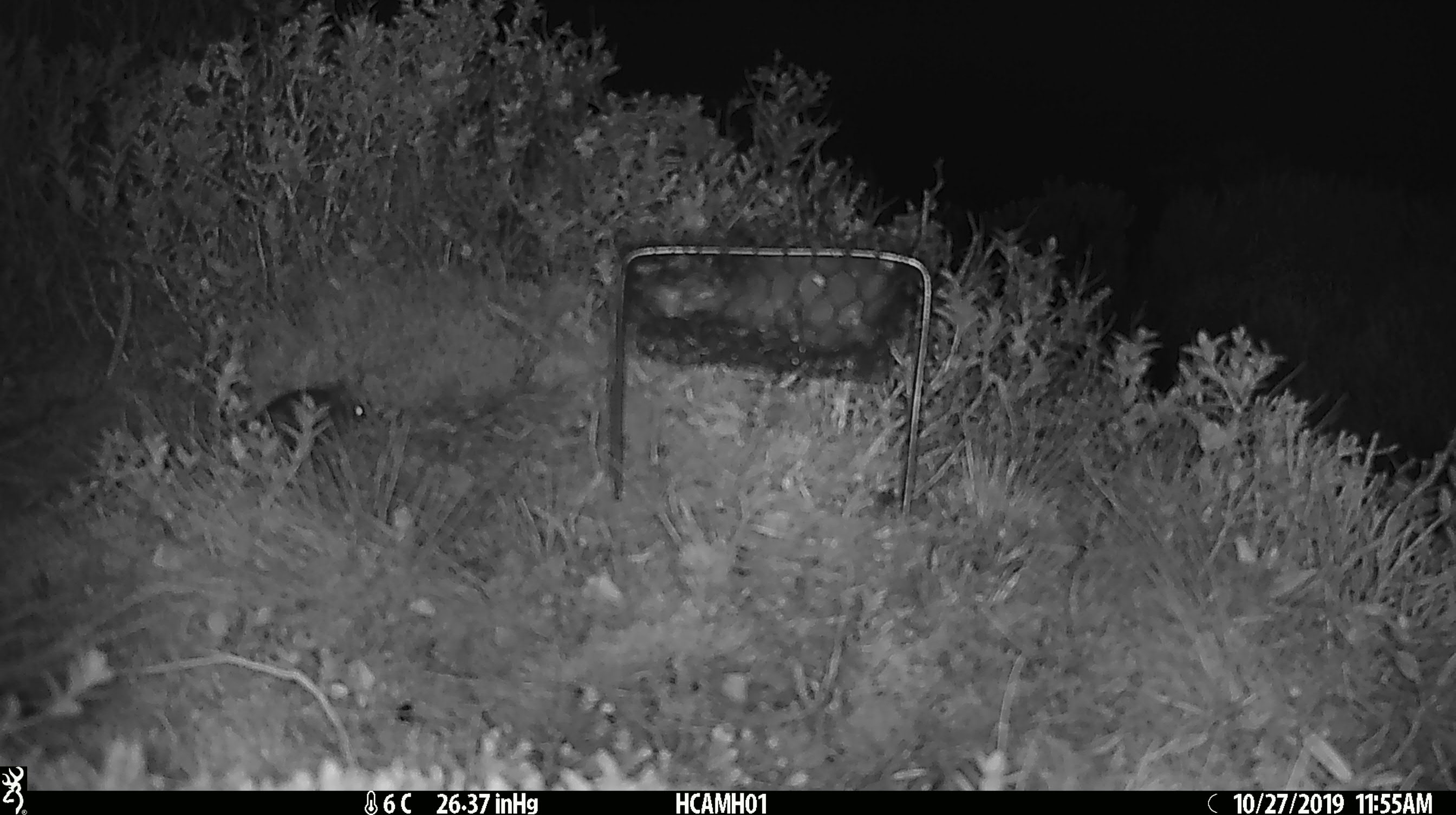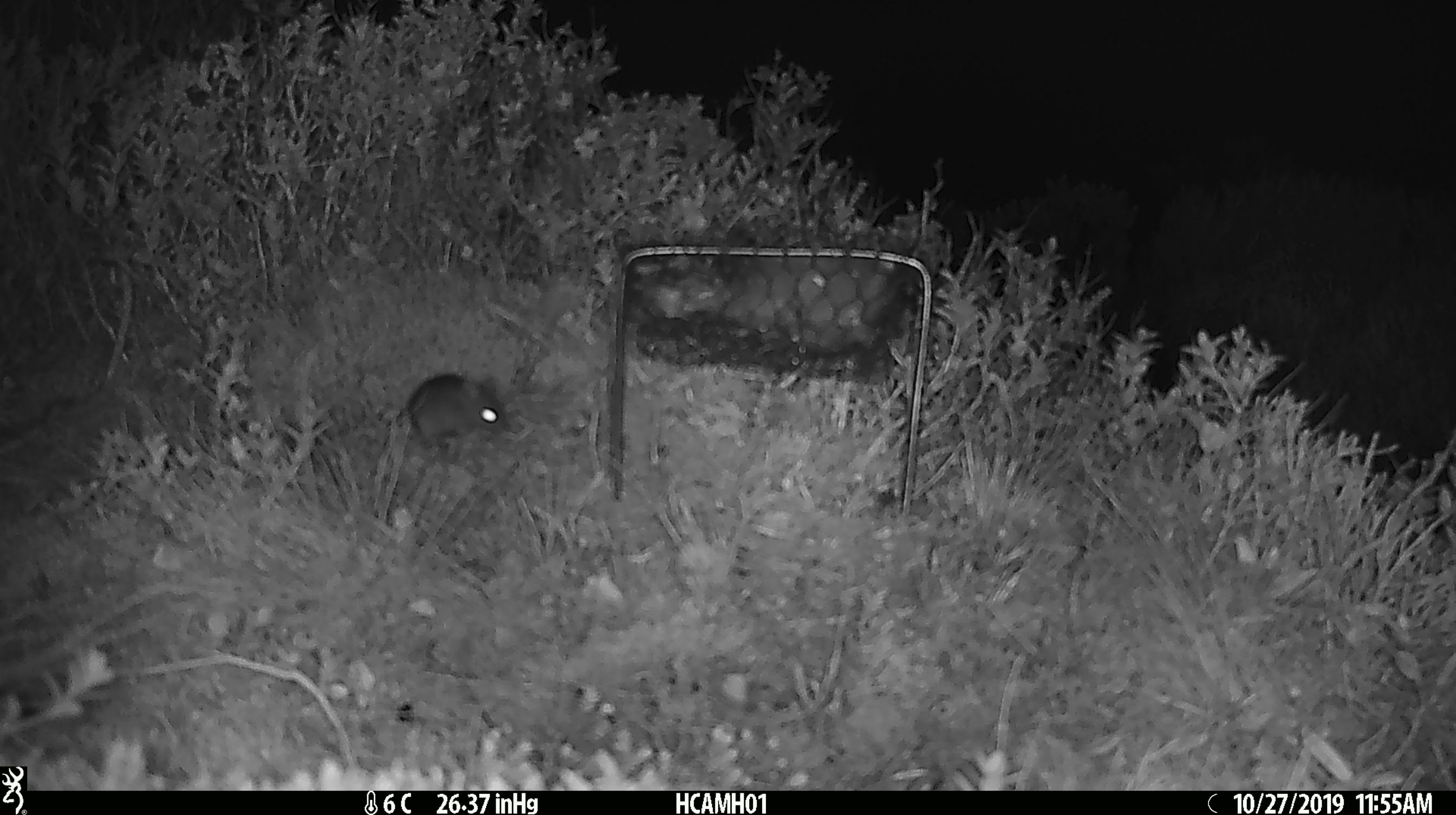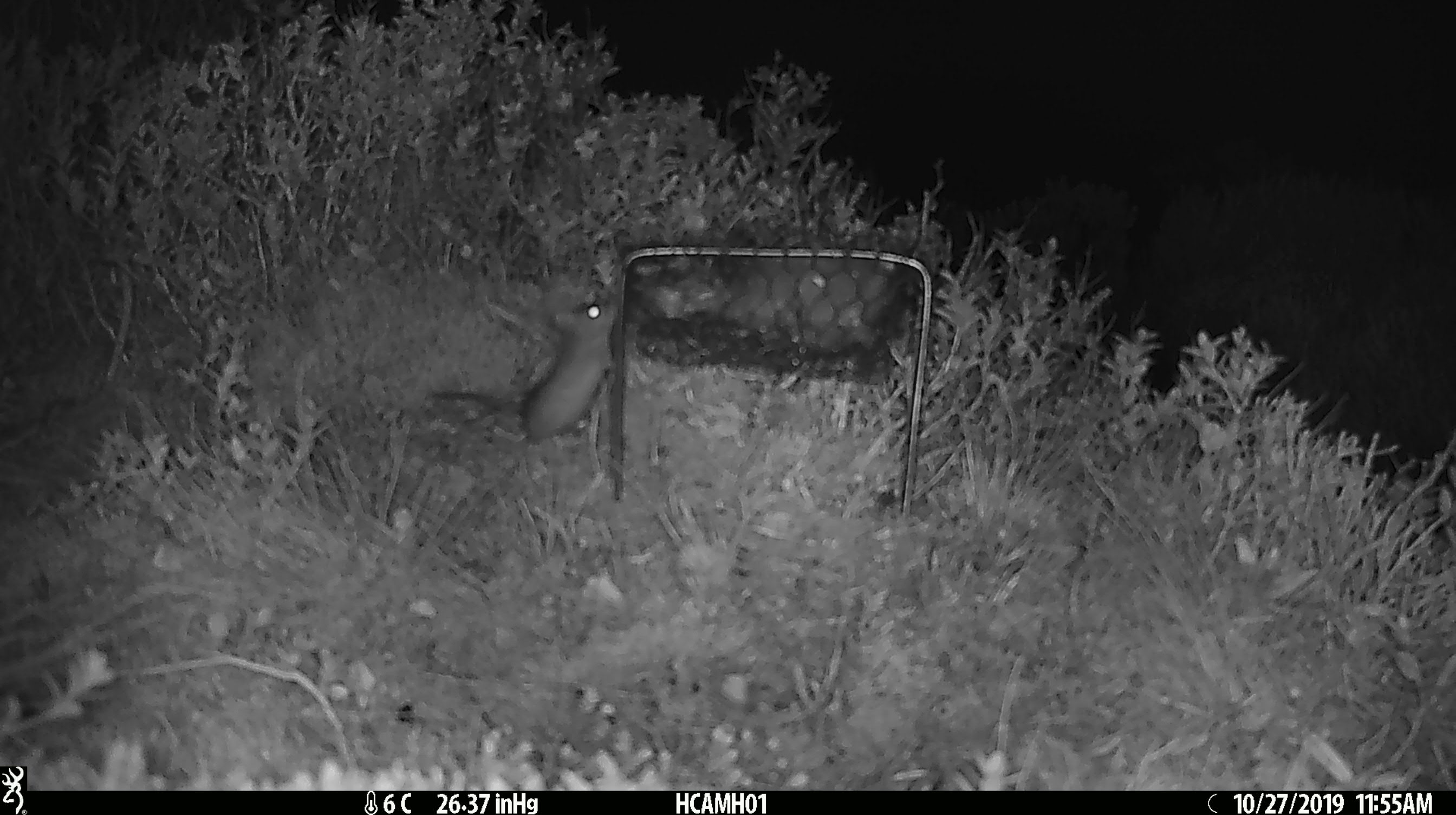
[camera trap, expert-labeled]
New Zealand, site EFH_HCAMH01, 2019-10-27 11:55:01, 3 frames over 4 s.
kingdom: Animalia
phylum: Chordata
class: Mammalia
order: Rodentia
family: Muridae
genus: Mus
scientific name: Mus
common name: mouse